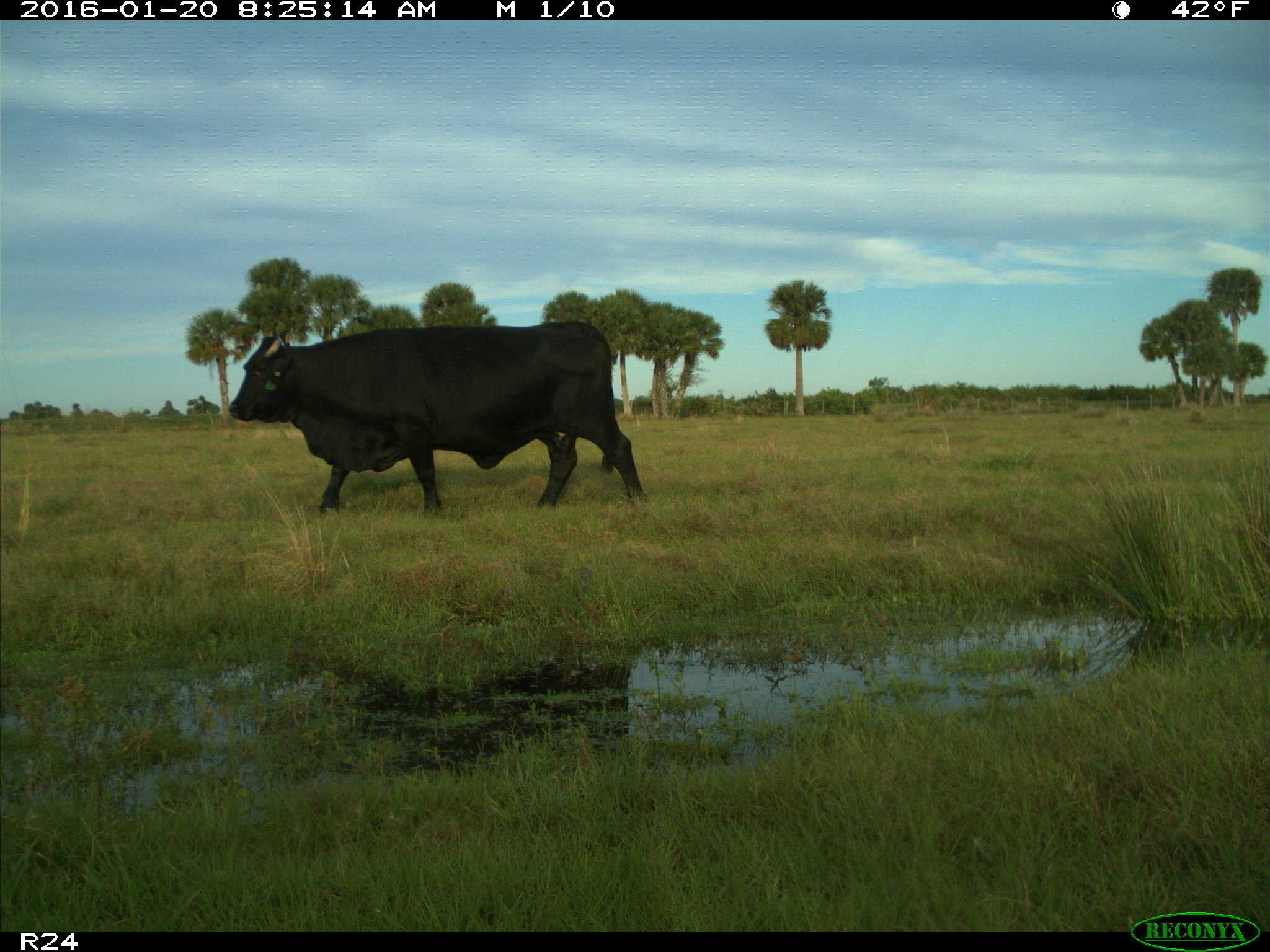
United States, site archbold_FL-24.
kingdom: Animalia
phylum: Chordata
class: Mammalia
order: Artiodactyla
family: Bovidae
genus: Bos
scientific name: Bos taurus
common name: domestic cow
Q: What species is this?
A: Bos taurus (domestic cow).